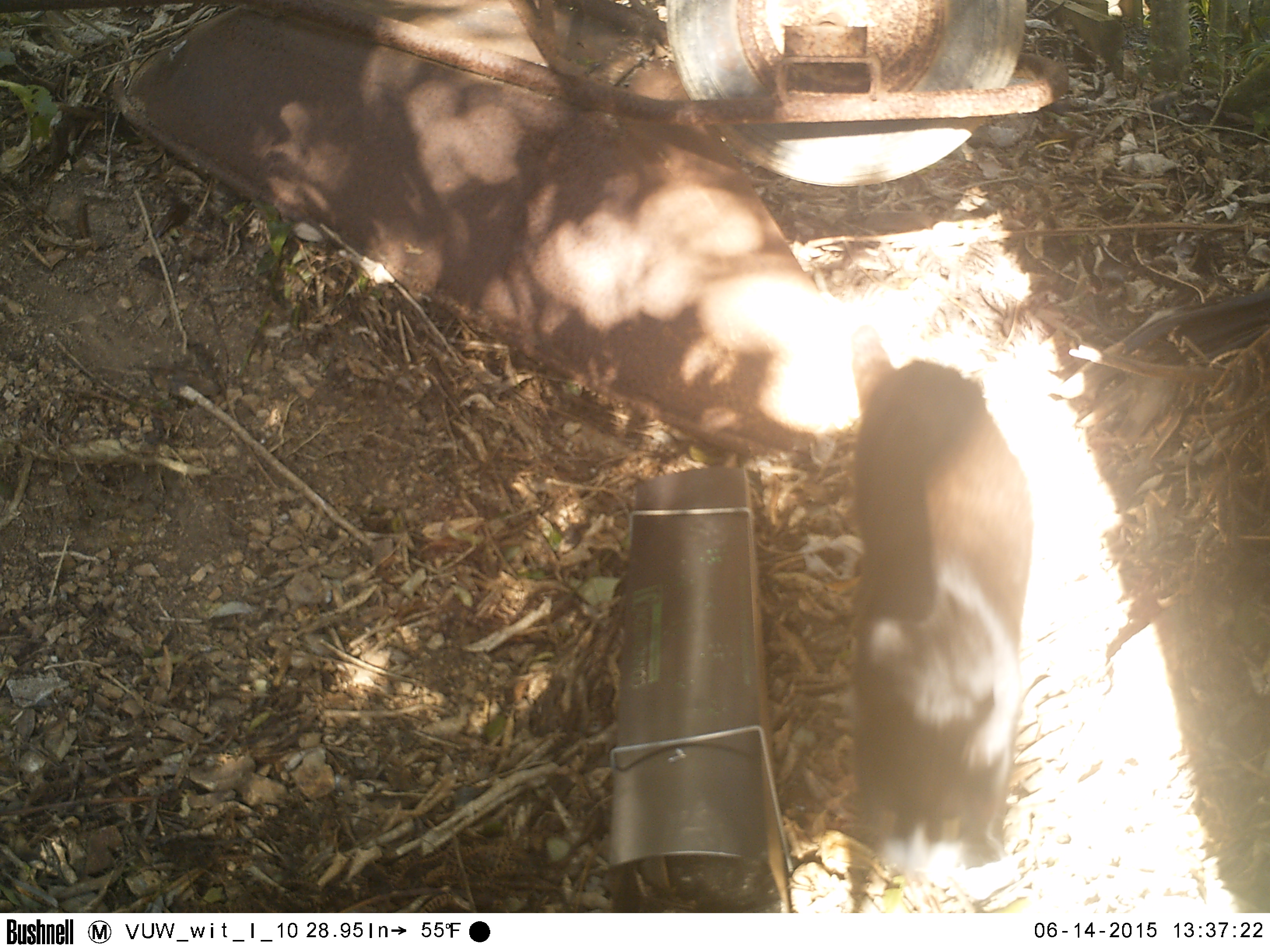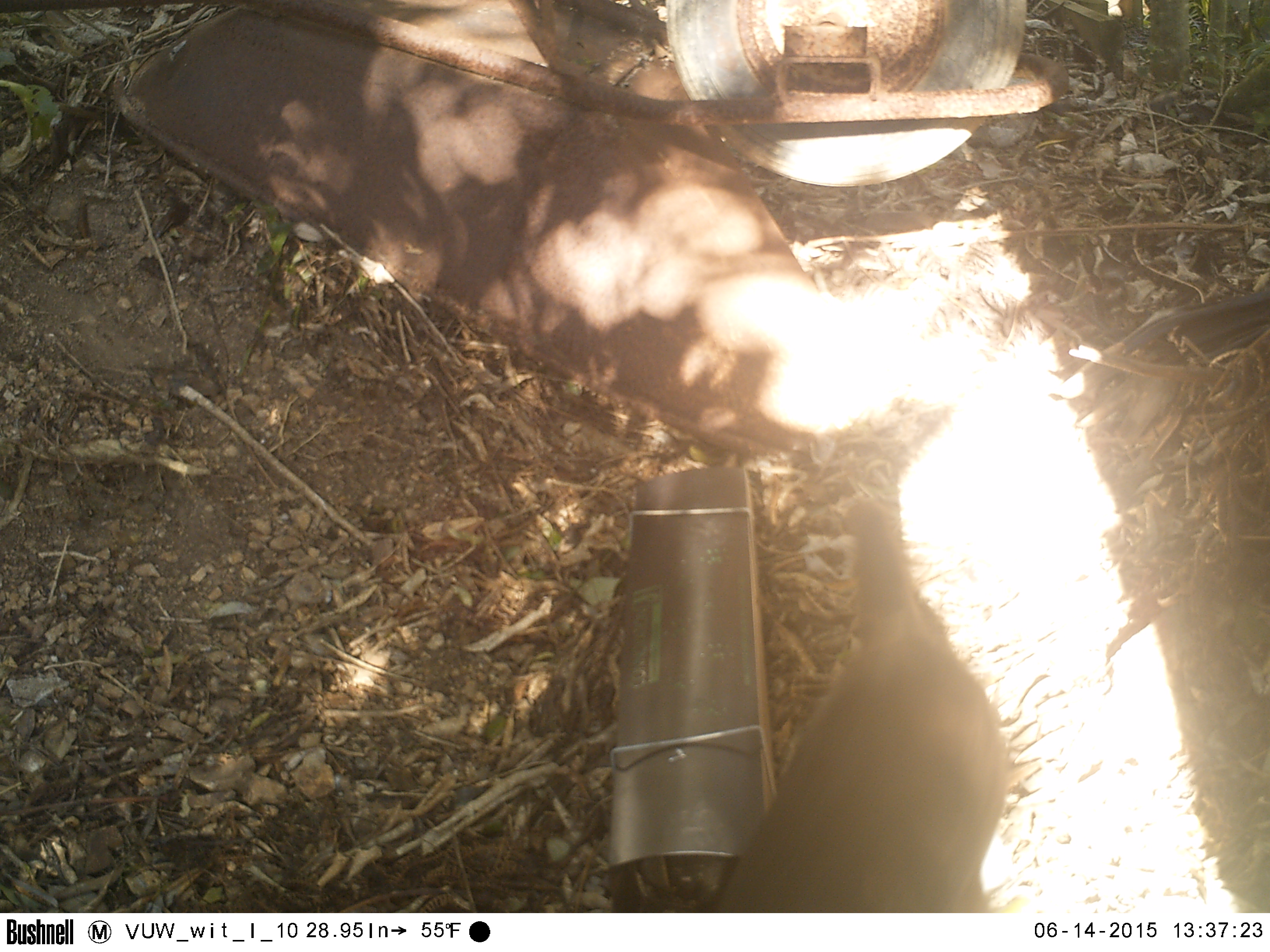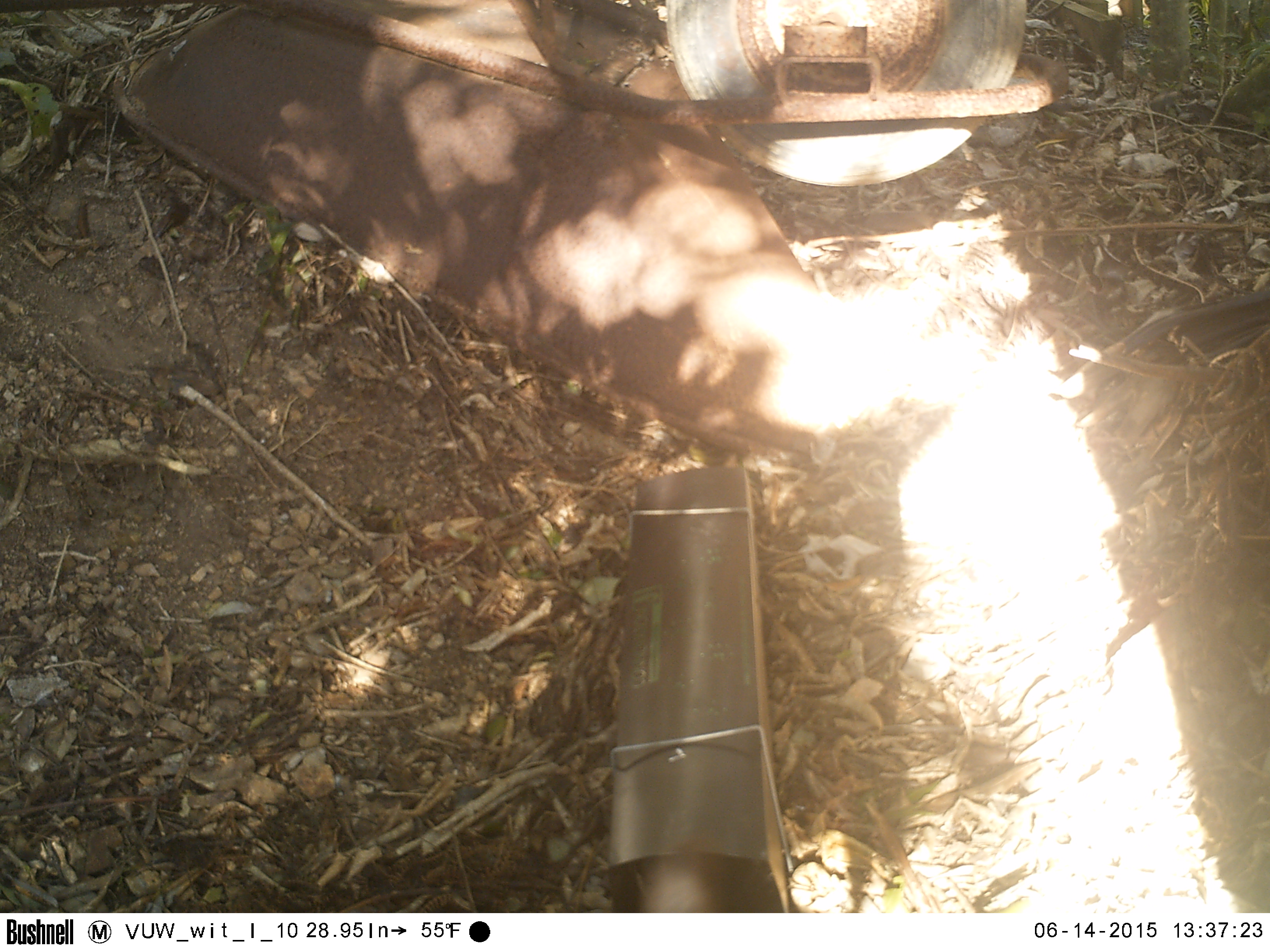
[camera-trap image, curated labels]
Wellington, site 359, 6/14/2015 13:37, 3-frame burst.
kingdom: Animalia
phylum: Chordata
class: Mammalia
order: Carnivora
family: Felidae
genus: Felis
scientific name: Felis catus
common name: cat